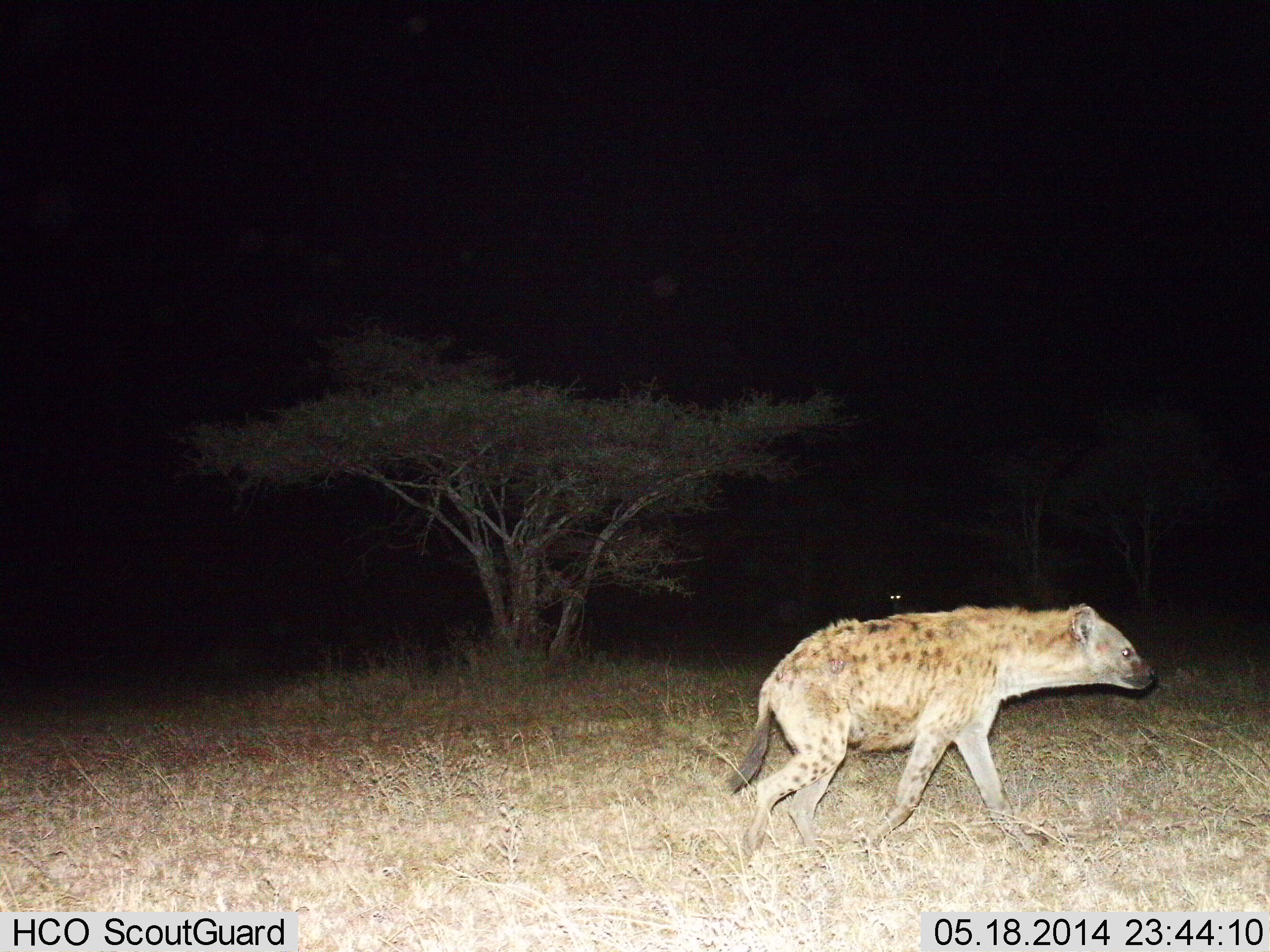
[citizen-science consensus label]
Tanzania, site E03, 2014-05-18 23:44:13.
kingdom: Animalia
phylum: Chordata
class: Mammalia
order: Carnivora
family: Hyaenidae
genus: Crocuta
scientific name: Crocuta crocuta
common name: spotted hyena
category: hyenaspotted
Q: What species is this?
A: Hyenaspotted (spotted hyena) (Crocuta crocuta).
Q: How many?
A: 1.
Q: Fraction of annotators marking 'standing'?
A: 0%.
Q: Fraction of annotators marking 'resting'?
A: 0%.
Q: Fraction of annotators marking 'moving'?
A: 100%.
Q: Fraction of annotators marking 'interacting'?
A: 0%.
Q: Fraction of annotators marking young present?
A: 0%.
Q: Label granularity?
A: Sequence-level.